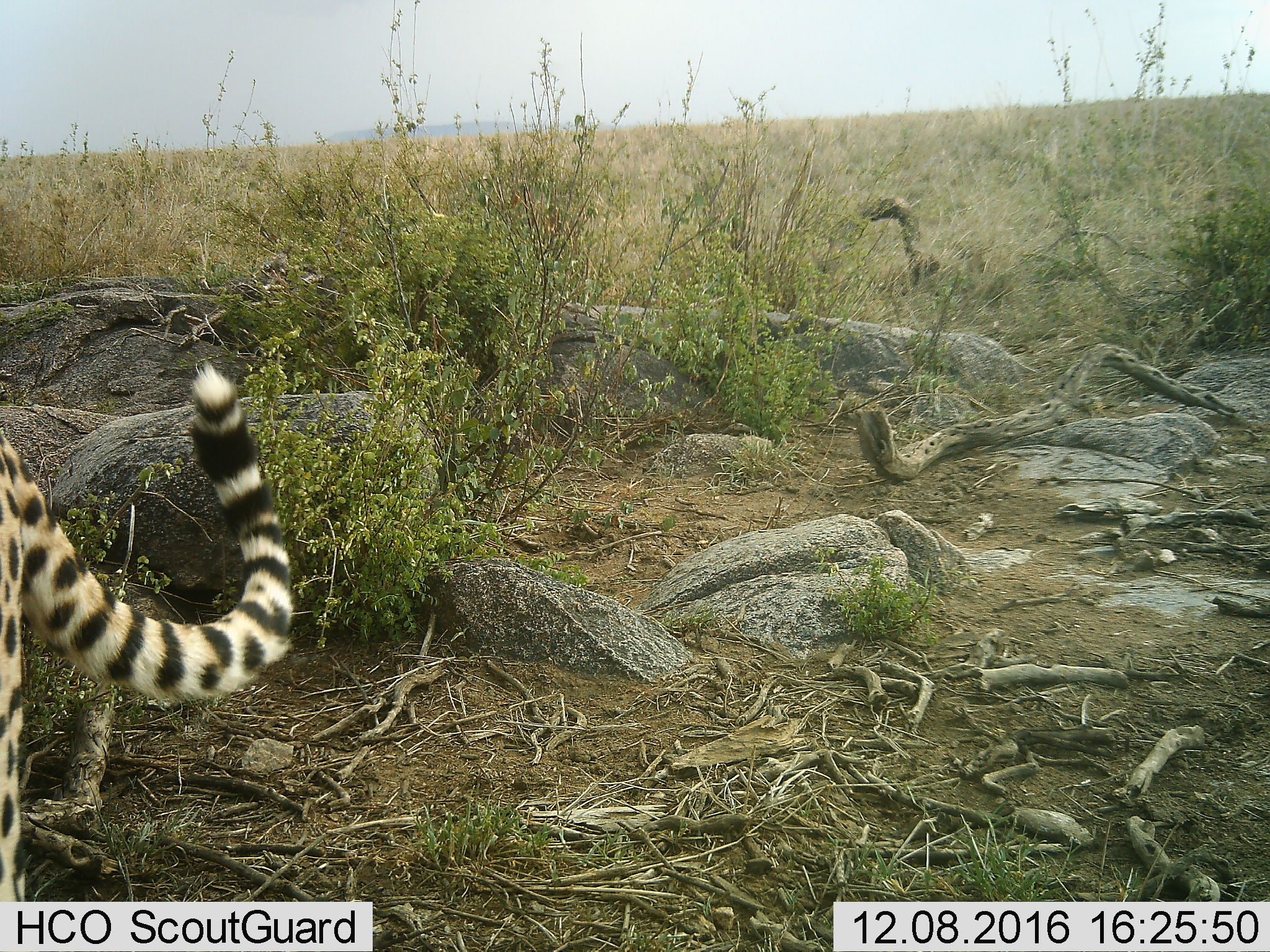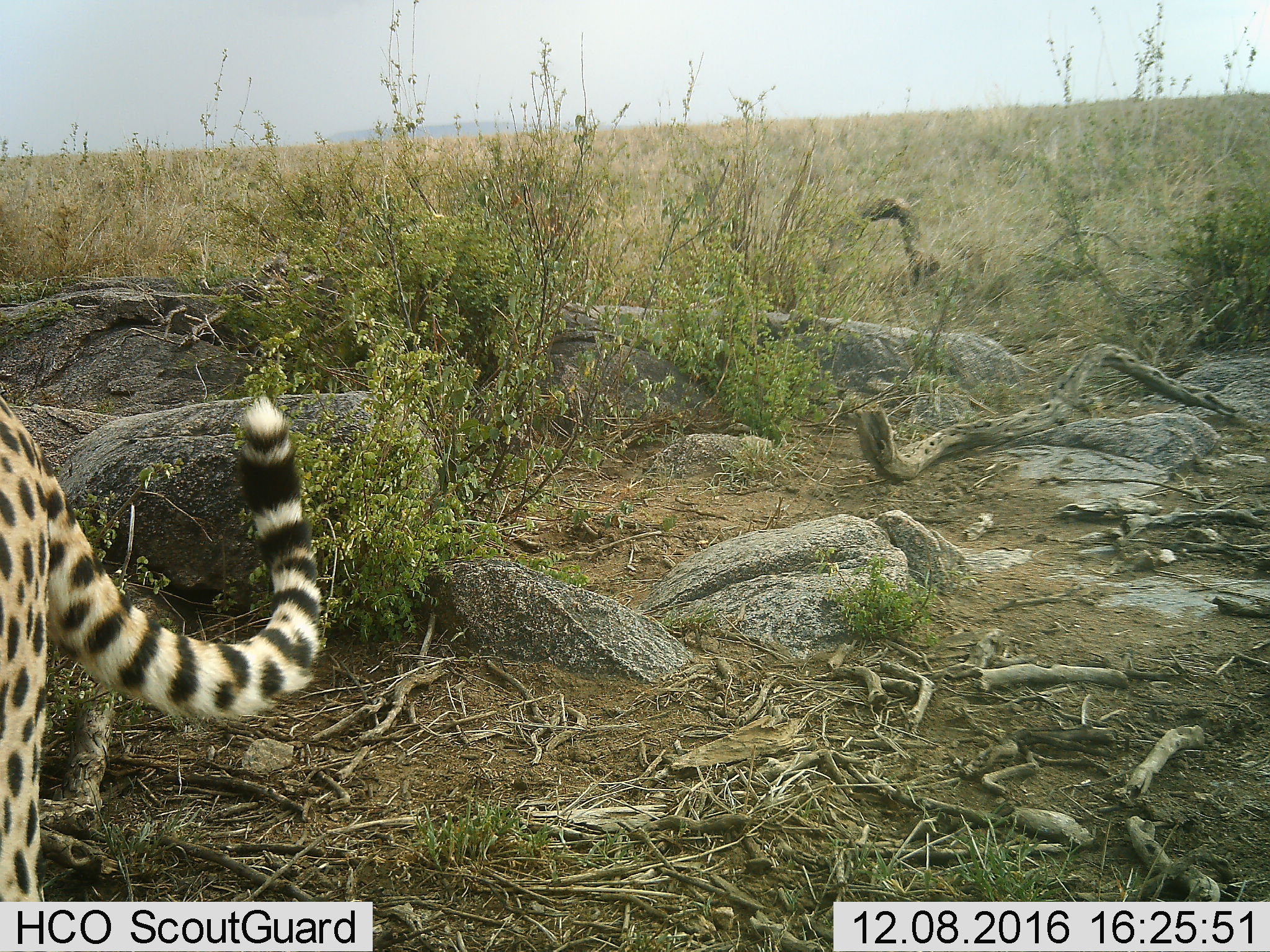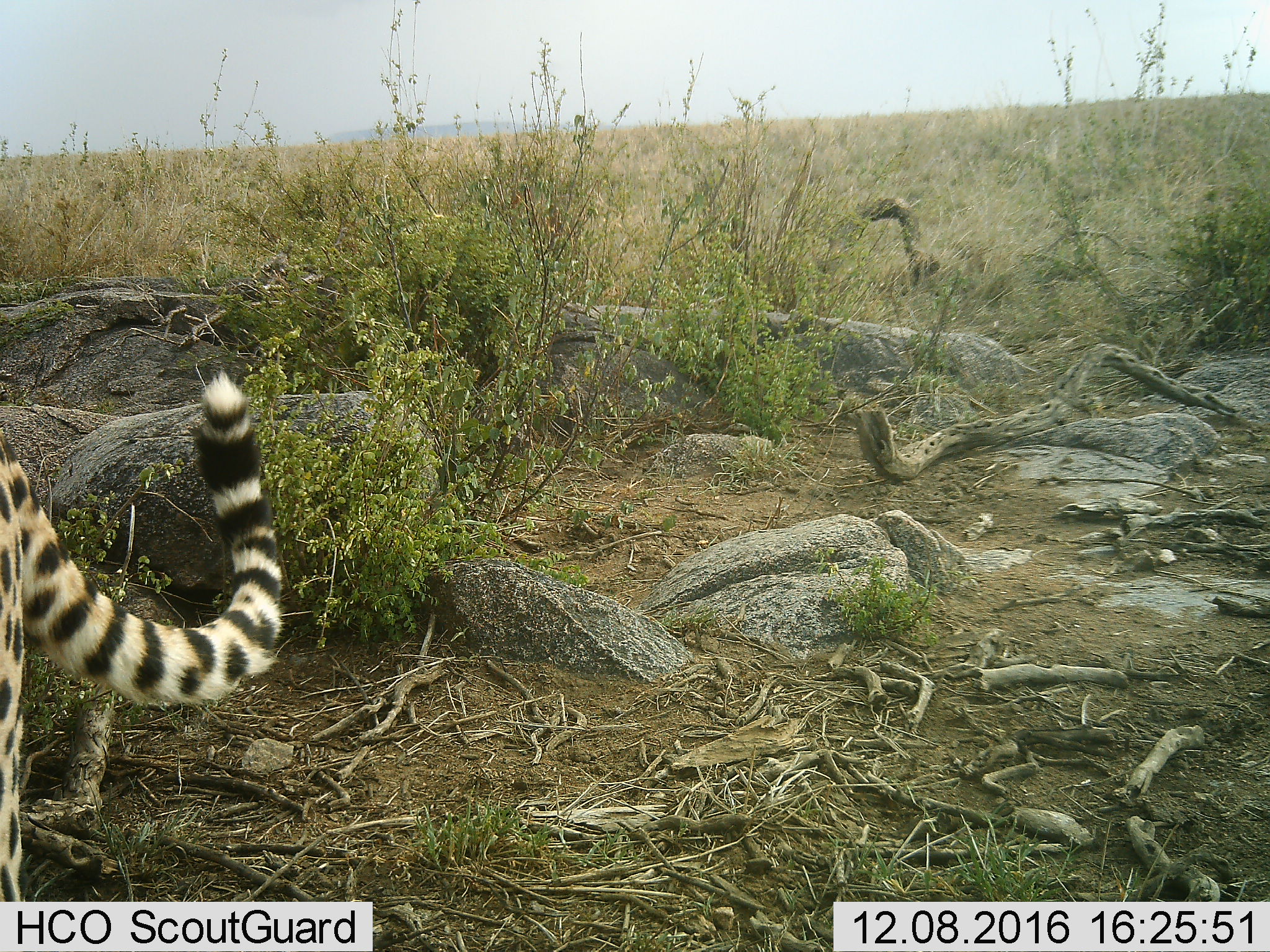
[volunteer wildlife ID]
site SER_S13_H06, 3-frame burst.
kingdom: Animalia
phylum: Chordata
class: Mammalia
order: Carnivora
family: Felidae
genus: Acinonyx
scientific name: Acinonyx jubatus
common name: cheetah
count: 1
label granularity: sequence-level